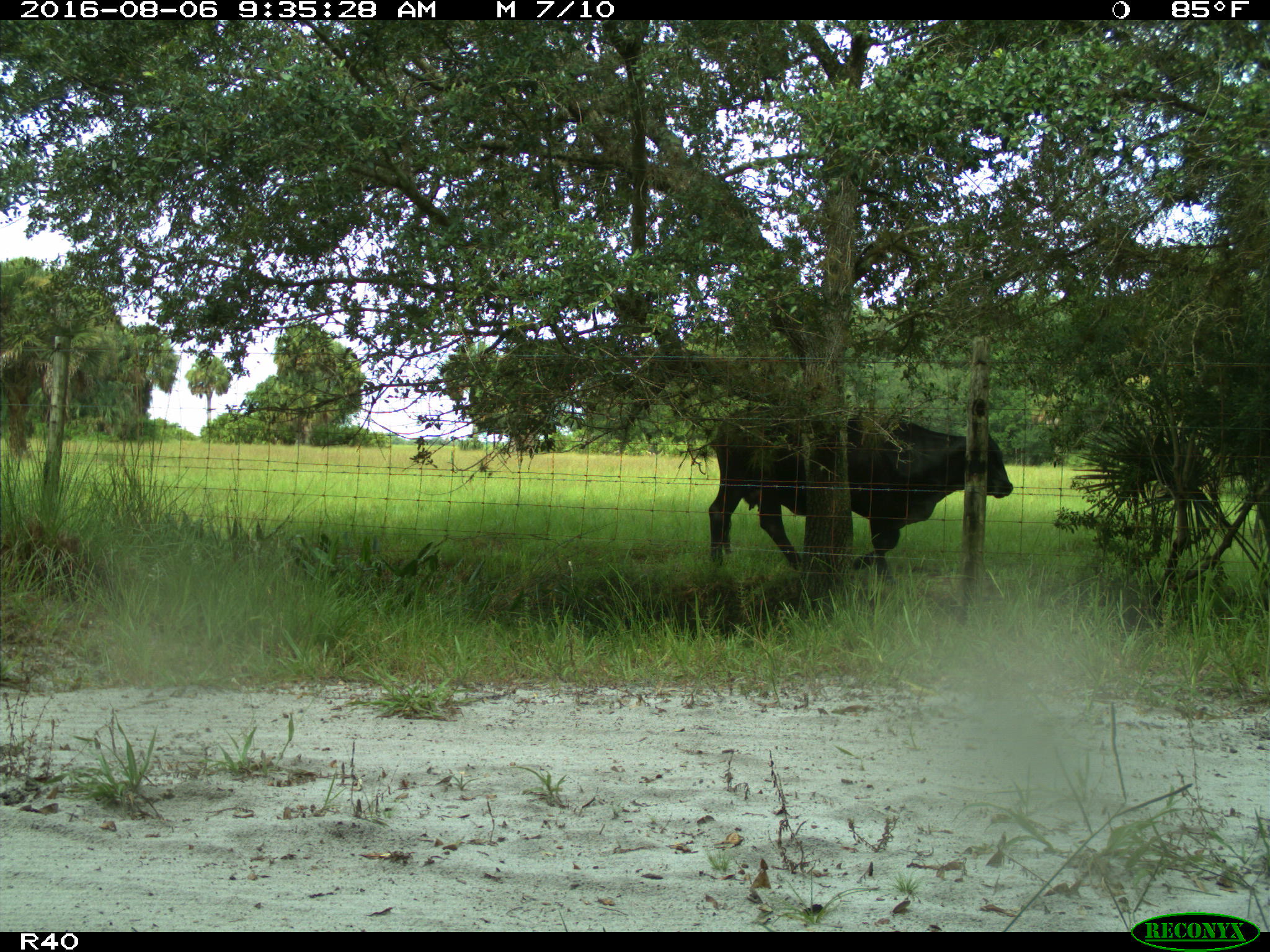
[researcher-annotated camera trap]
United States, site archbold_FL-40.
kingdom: Animalia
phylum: Chordata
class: Mammalia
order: Artiodactyla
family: Bovidae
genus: Bos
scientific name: Bos taurus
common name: domestic cow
Bos taurus (domestic cow).